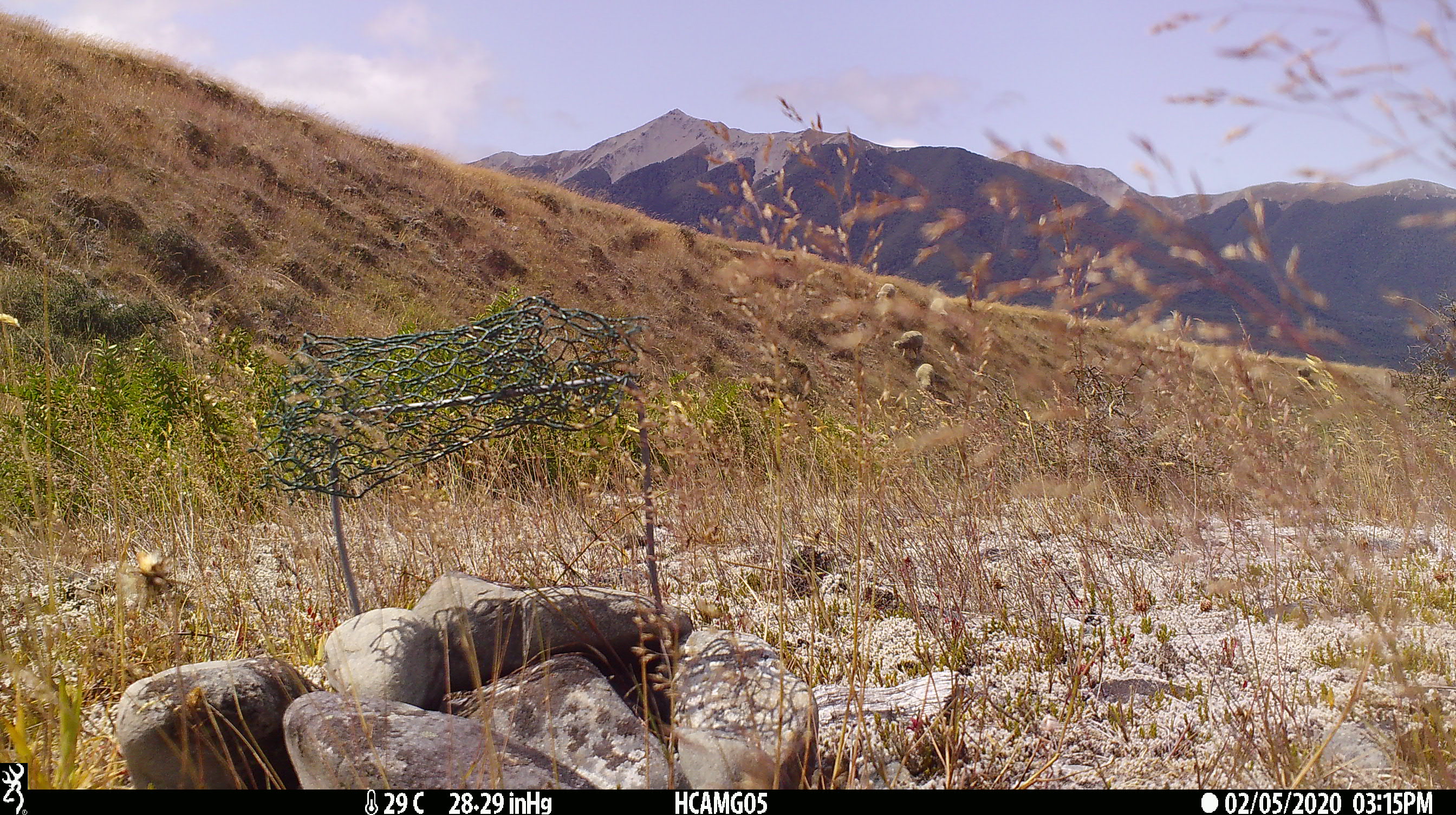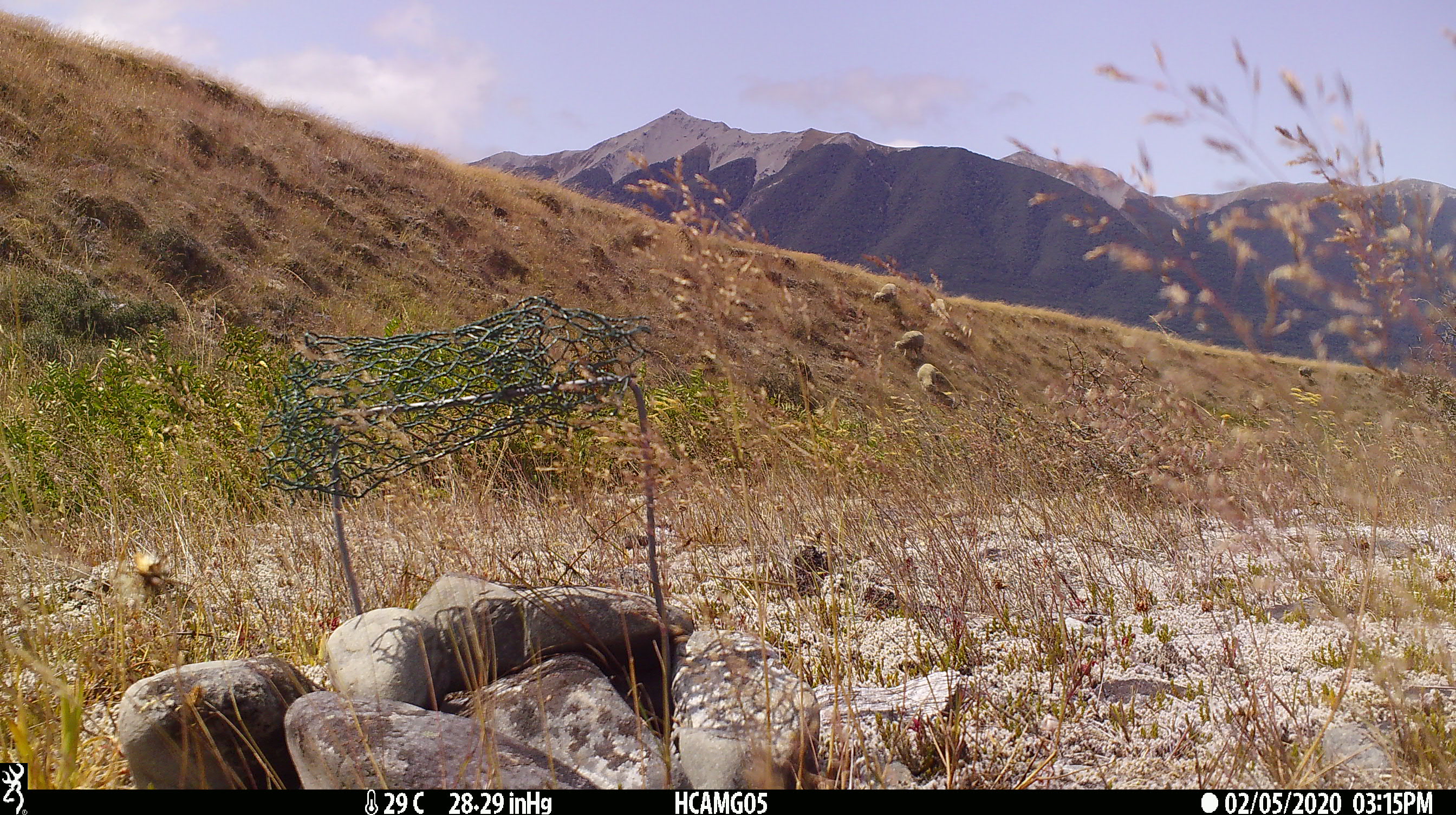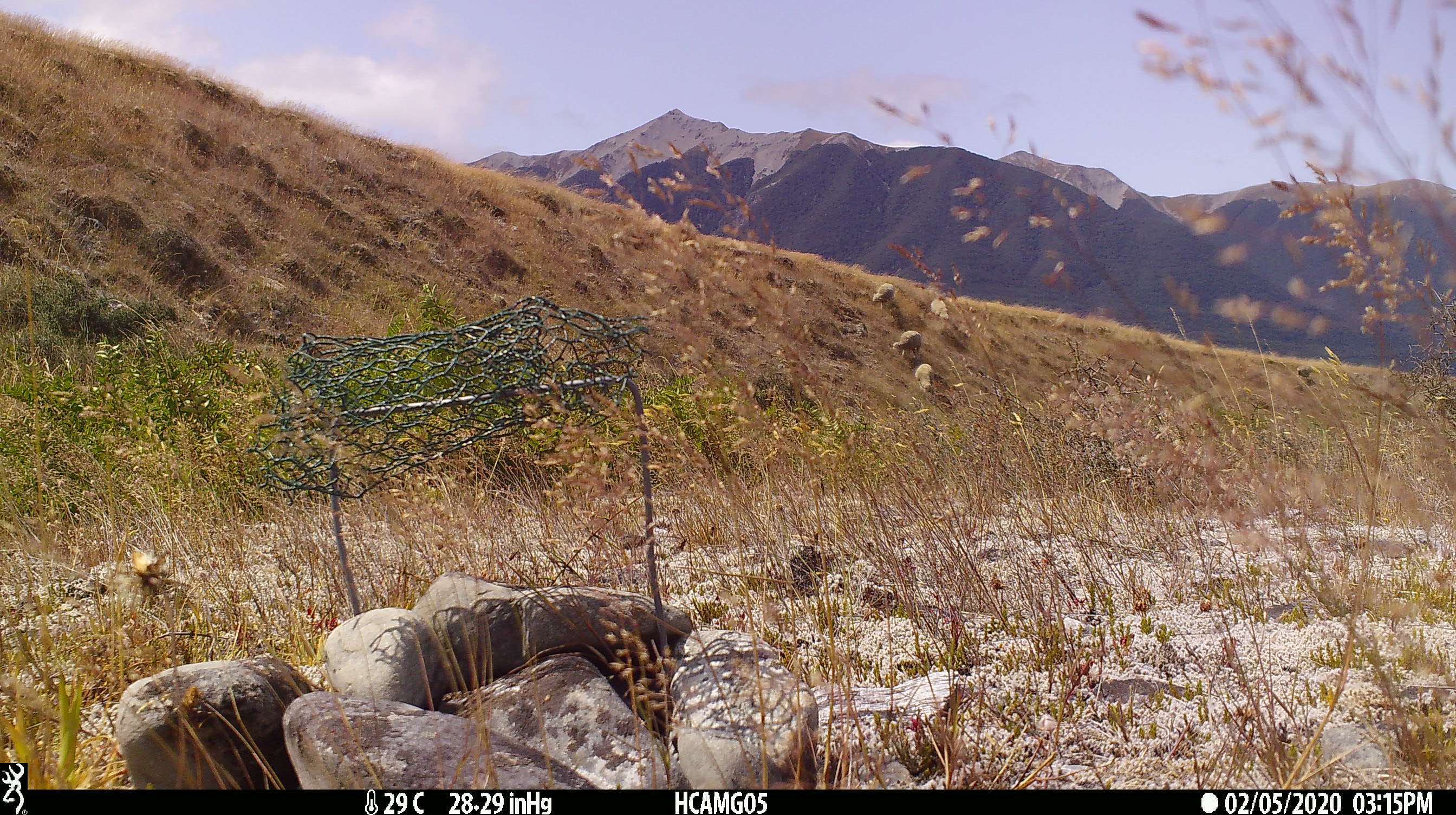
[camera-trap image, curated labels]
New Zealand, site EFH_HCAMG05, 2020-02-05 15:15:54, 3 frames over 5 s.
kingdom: Animalia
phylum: Chordata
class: Mammalia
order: Artiodactyla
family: Bovidae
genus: Ovis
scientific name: Ovis aries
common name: domestic sheep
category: sheep